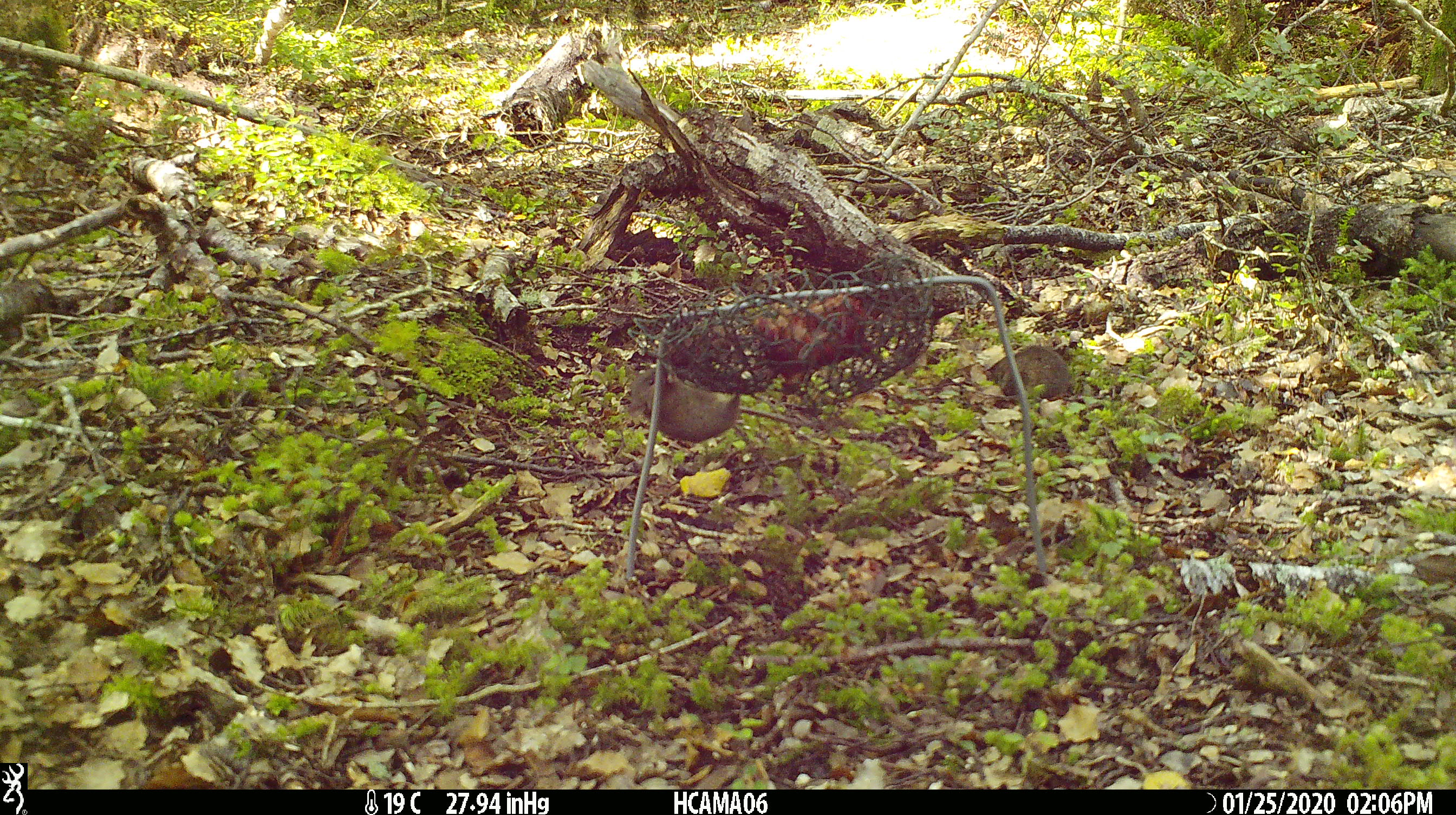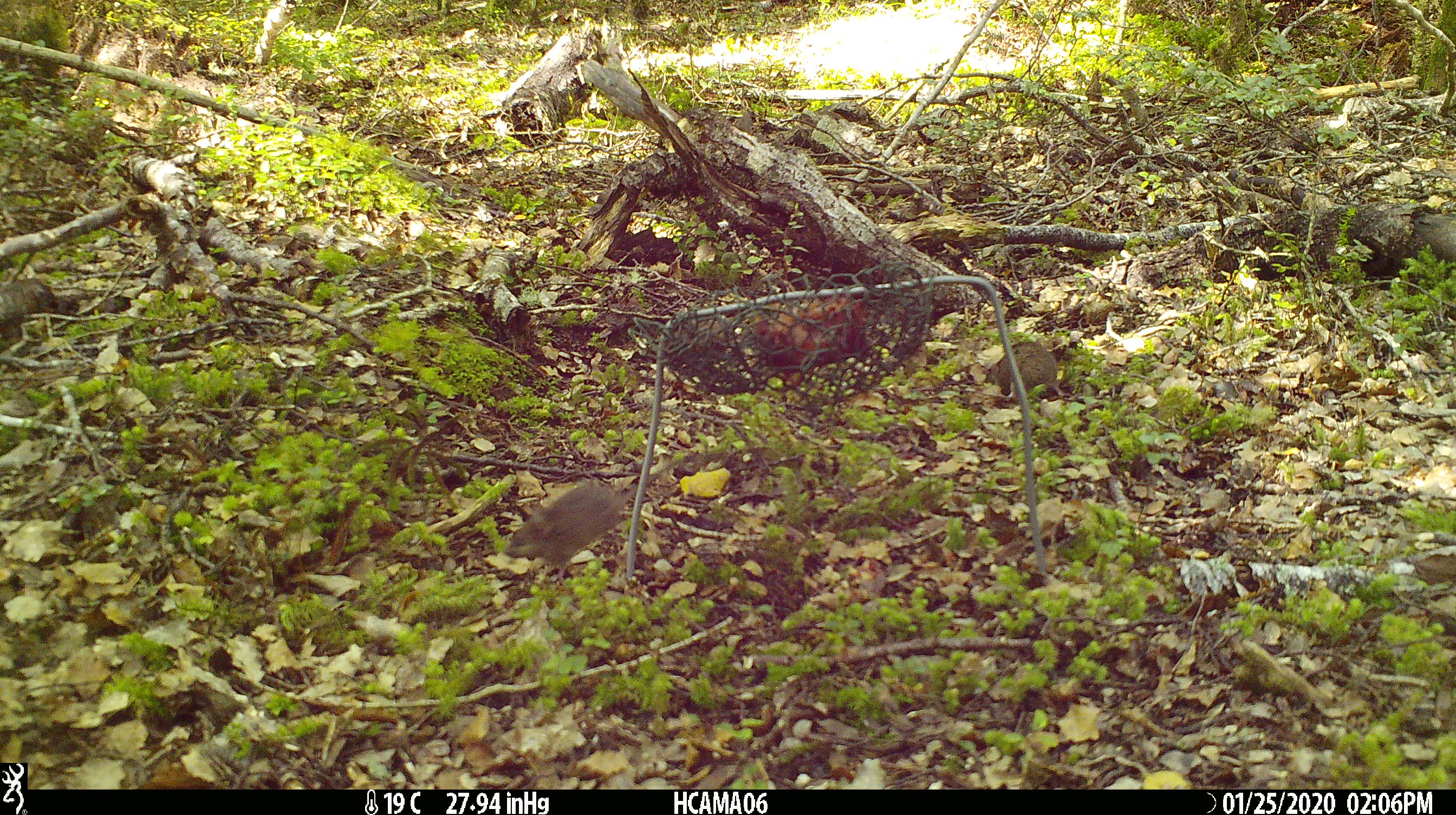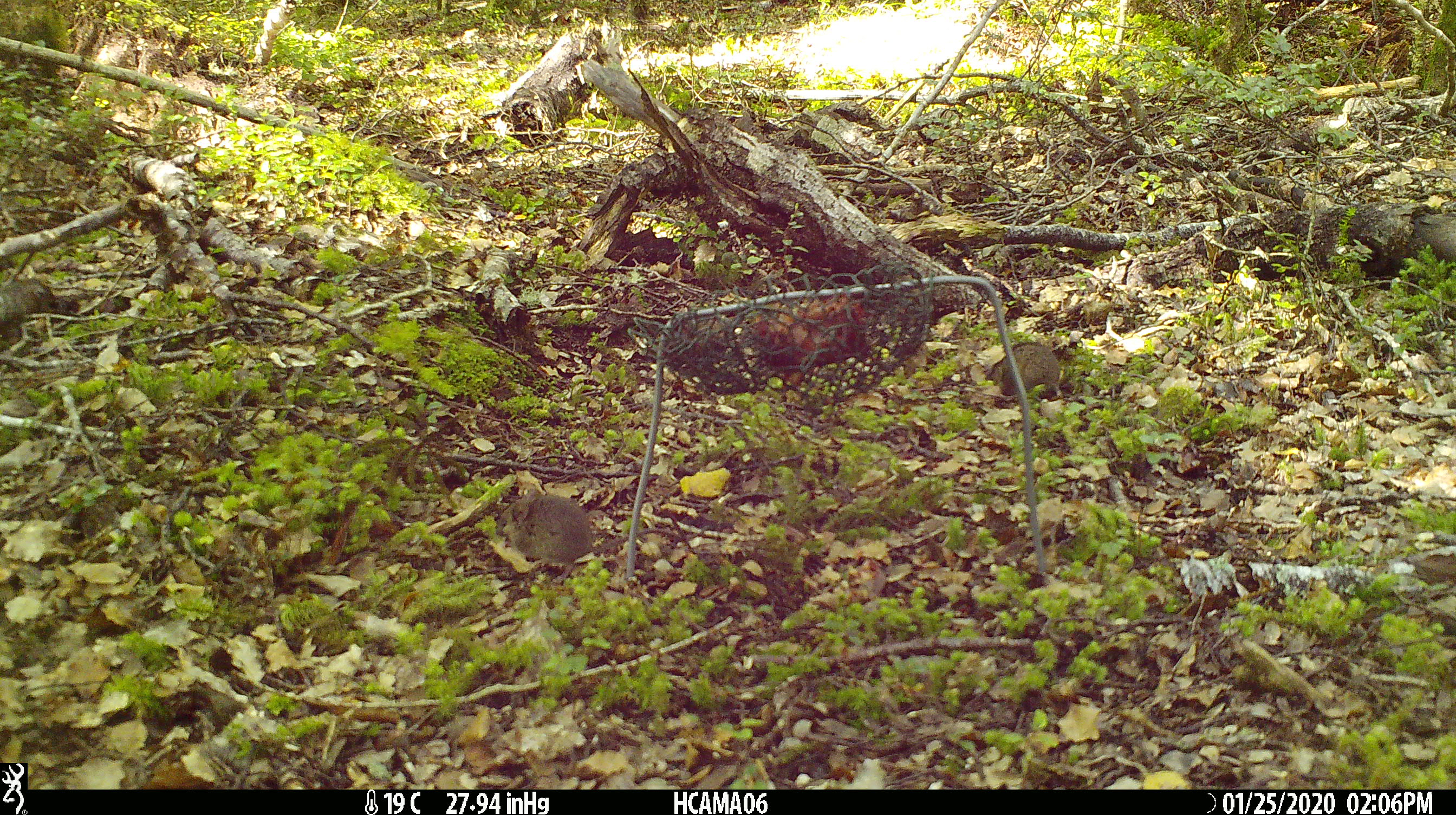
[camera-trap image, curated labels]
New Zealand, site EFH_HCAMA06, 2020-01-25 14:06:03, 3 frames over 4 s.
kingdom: Animalia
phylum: Chordata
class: Mammalia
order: Rodentia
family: Muridae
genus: Mus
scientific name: Mus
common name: mouse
Mouse (Mus).